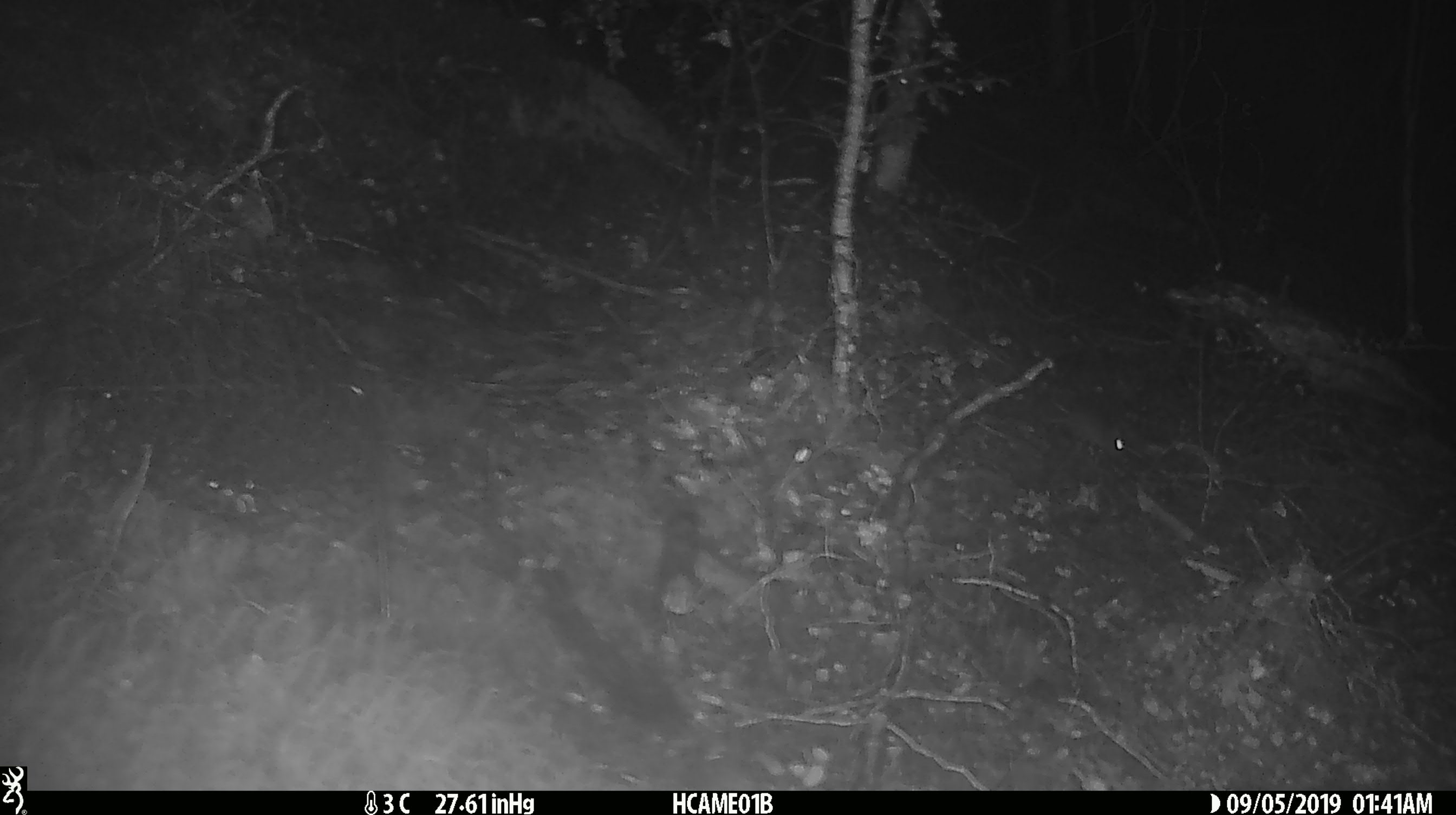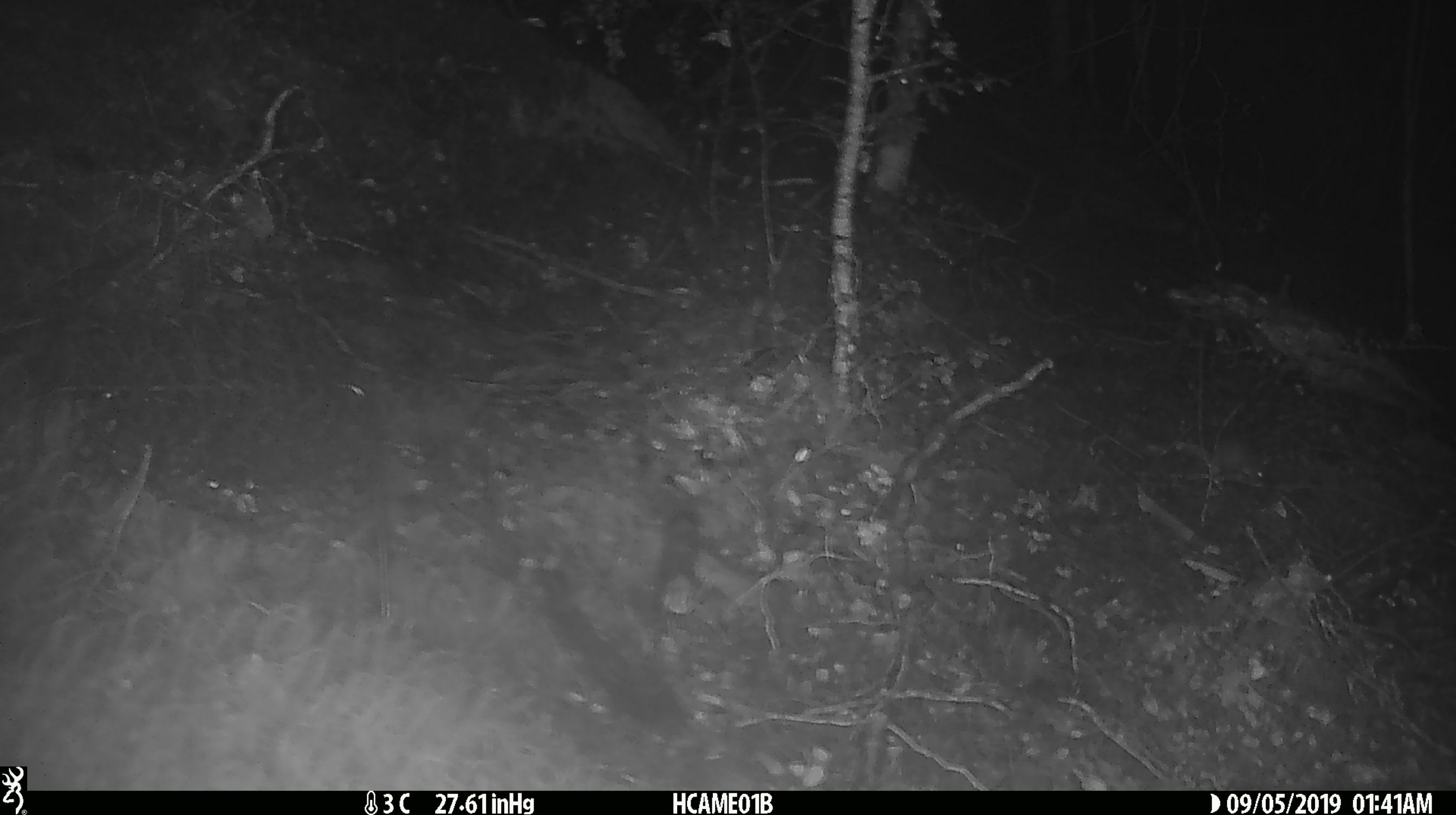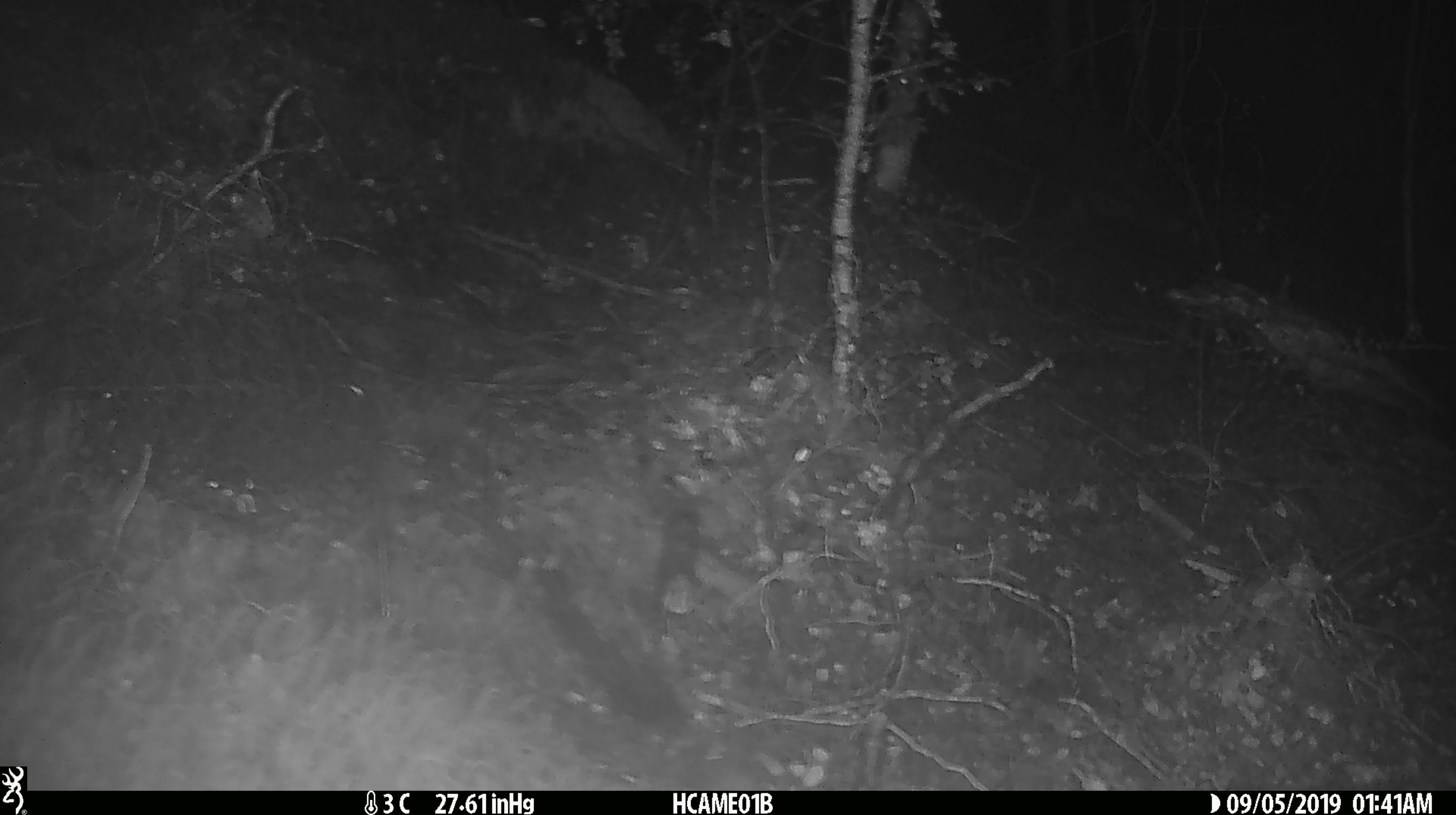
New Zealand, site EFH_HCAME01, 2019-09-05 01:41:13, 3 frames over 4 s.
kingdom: Animalia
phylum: Chordata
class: Mammalia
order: Rodentia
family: Muridae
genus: Mus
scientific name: Mus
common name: mouse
Mouse (Mus).